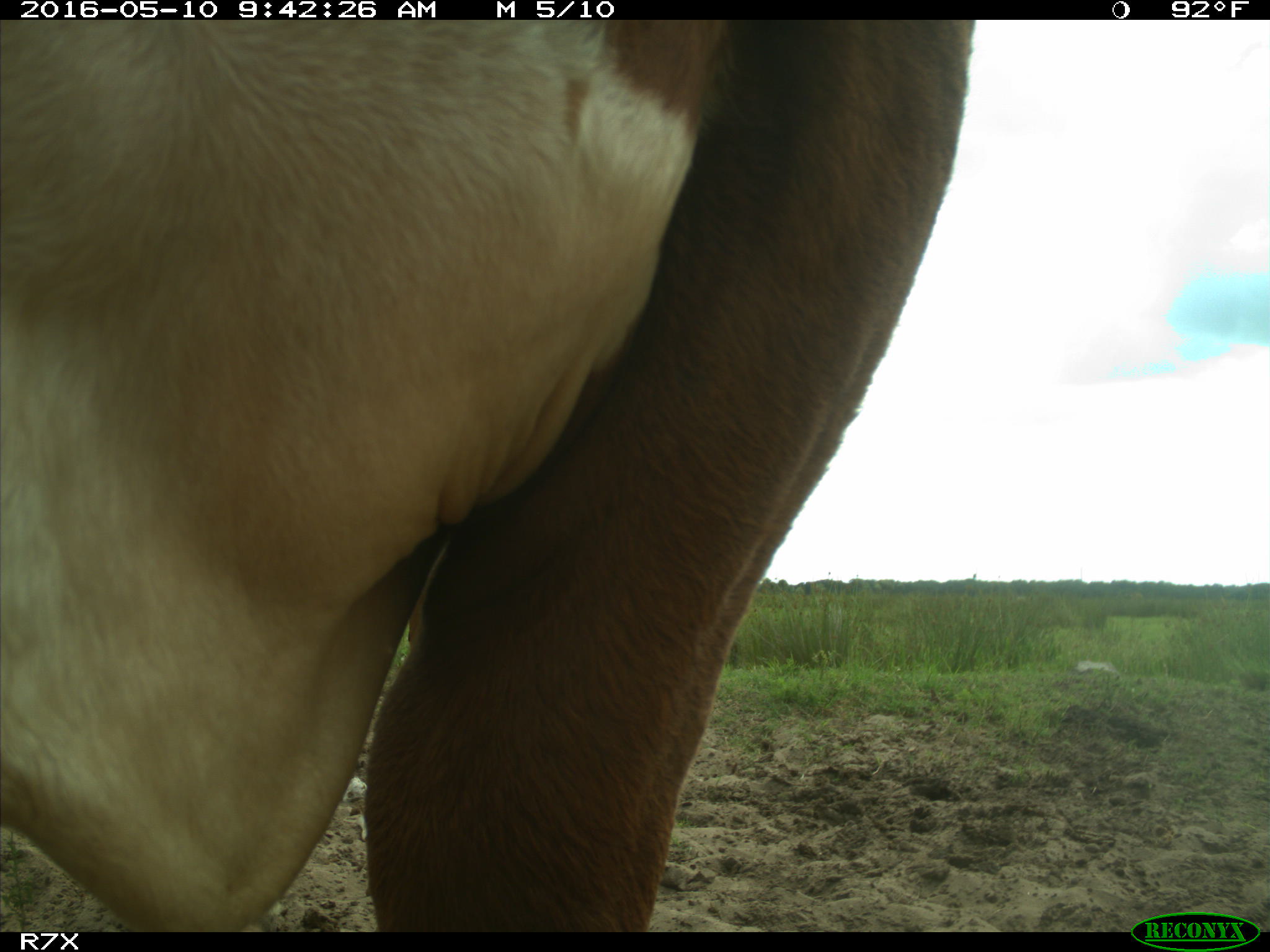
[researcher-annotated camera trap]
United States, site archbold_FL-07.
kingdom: Animalia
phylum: Chordata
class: Mammalia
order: Artiodactyla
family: Bovidae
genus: Bos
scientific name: Bos taurus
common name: domestic cow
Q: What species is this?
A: Bos taurus (domestic cow).